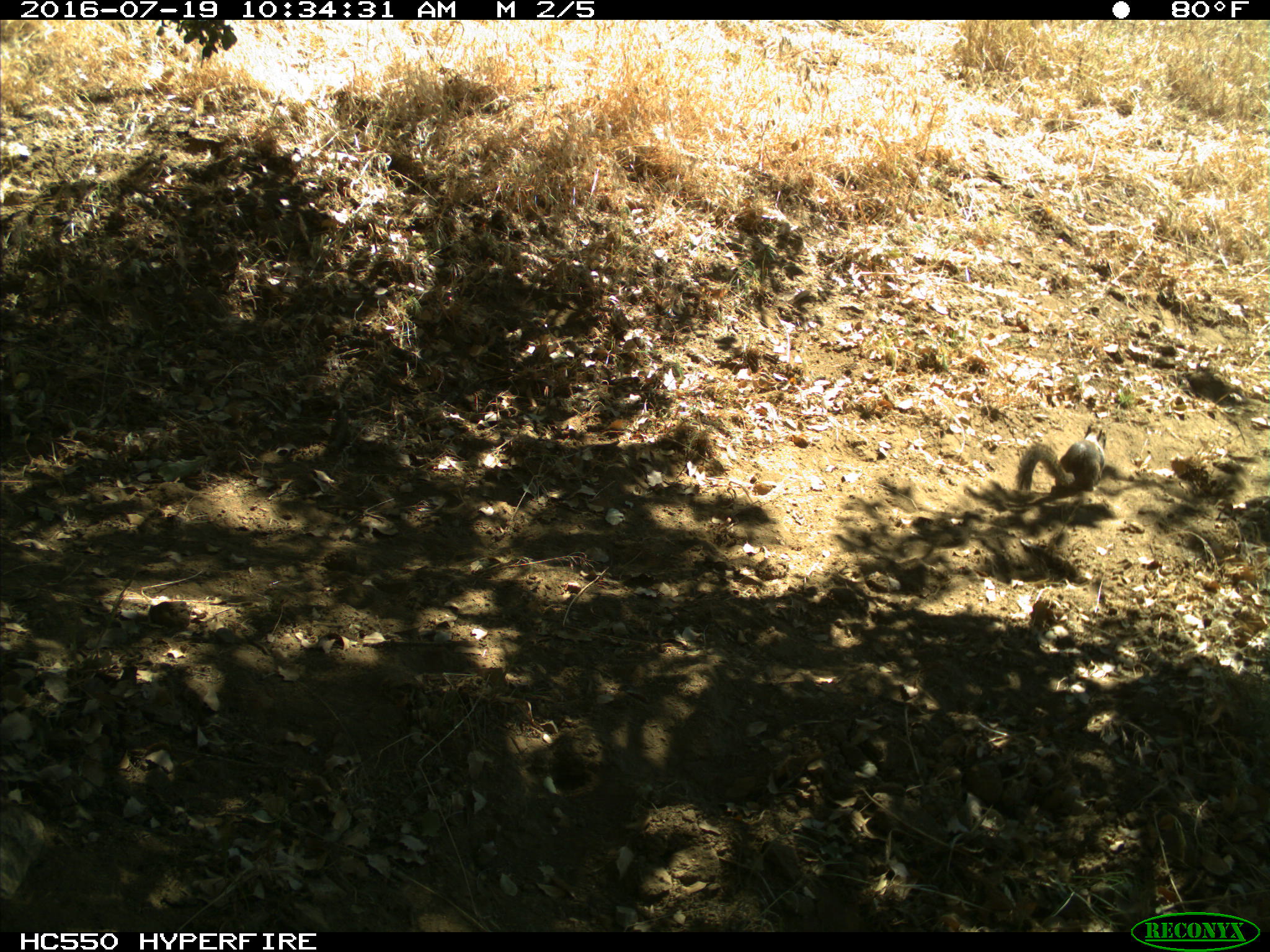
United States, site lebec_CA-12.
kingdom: Animalia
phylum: Chordata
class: Mammalia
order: Rodentia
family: Sciuridae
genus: Otospermophilus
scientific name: Otospermophilus beecheyi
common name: california ground squirrel